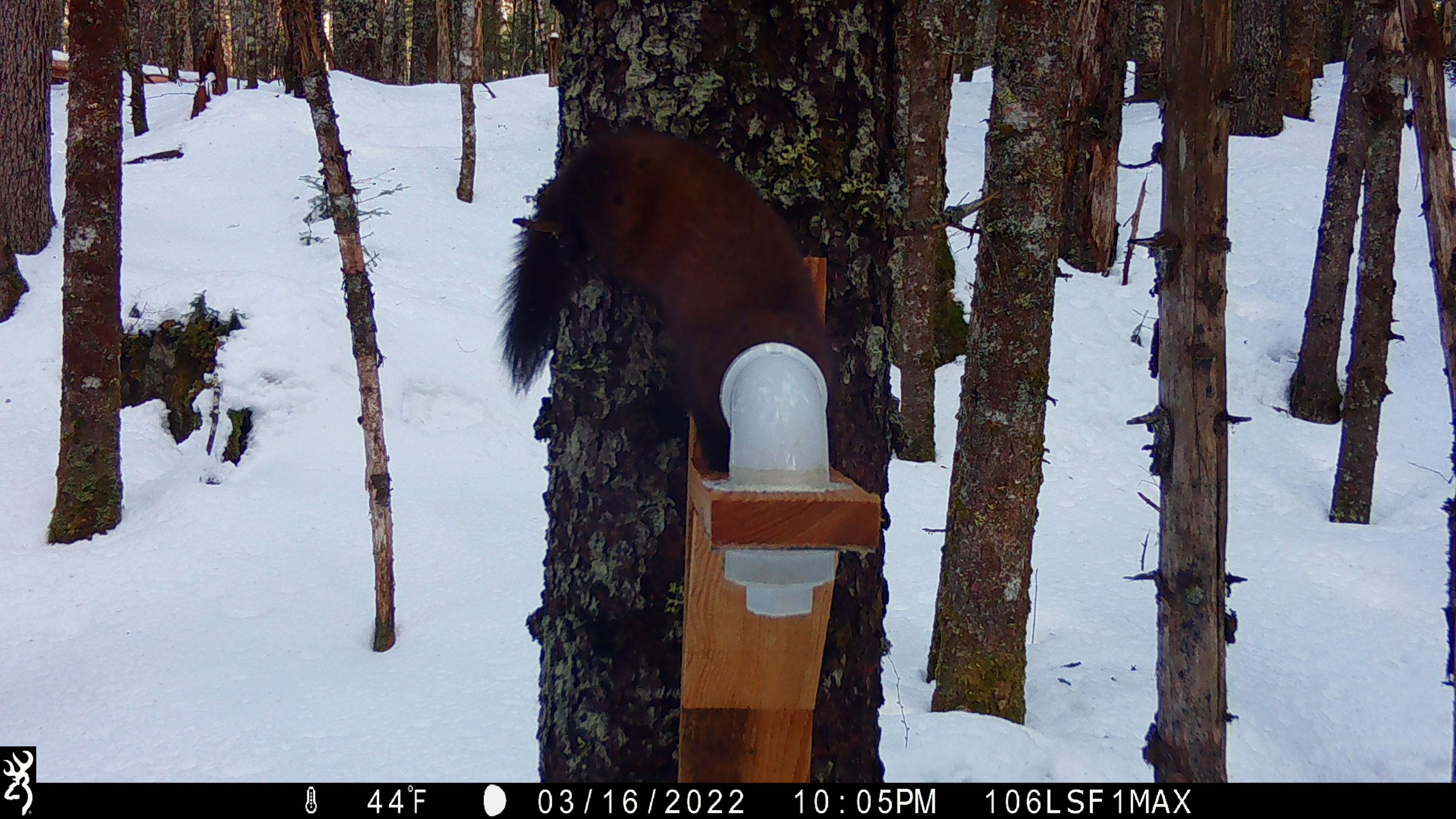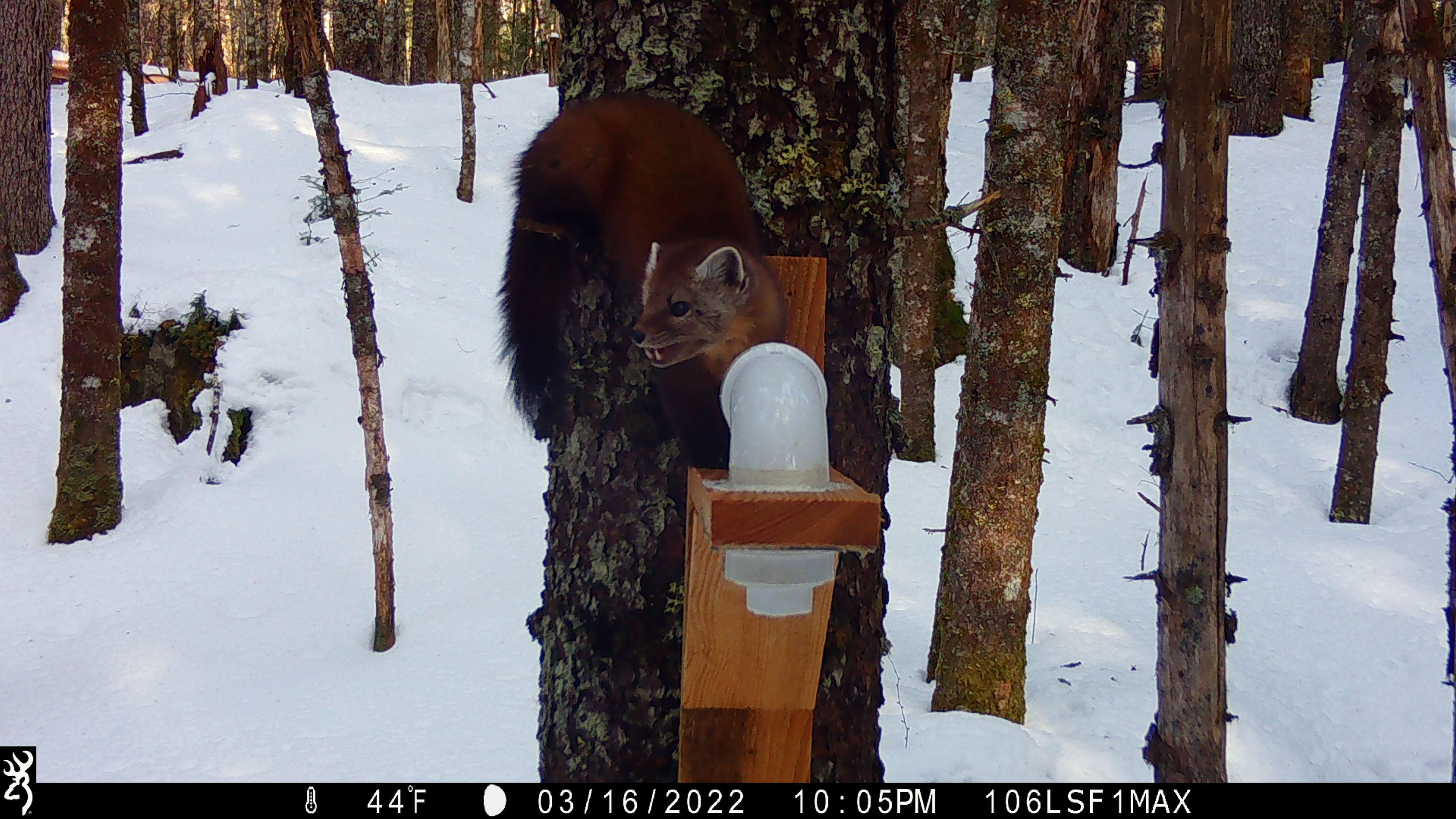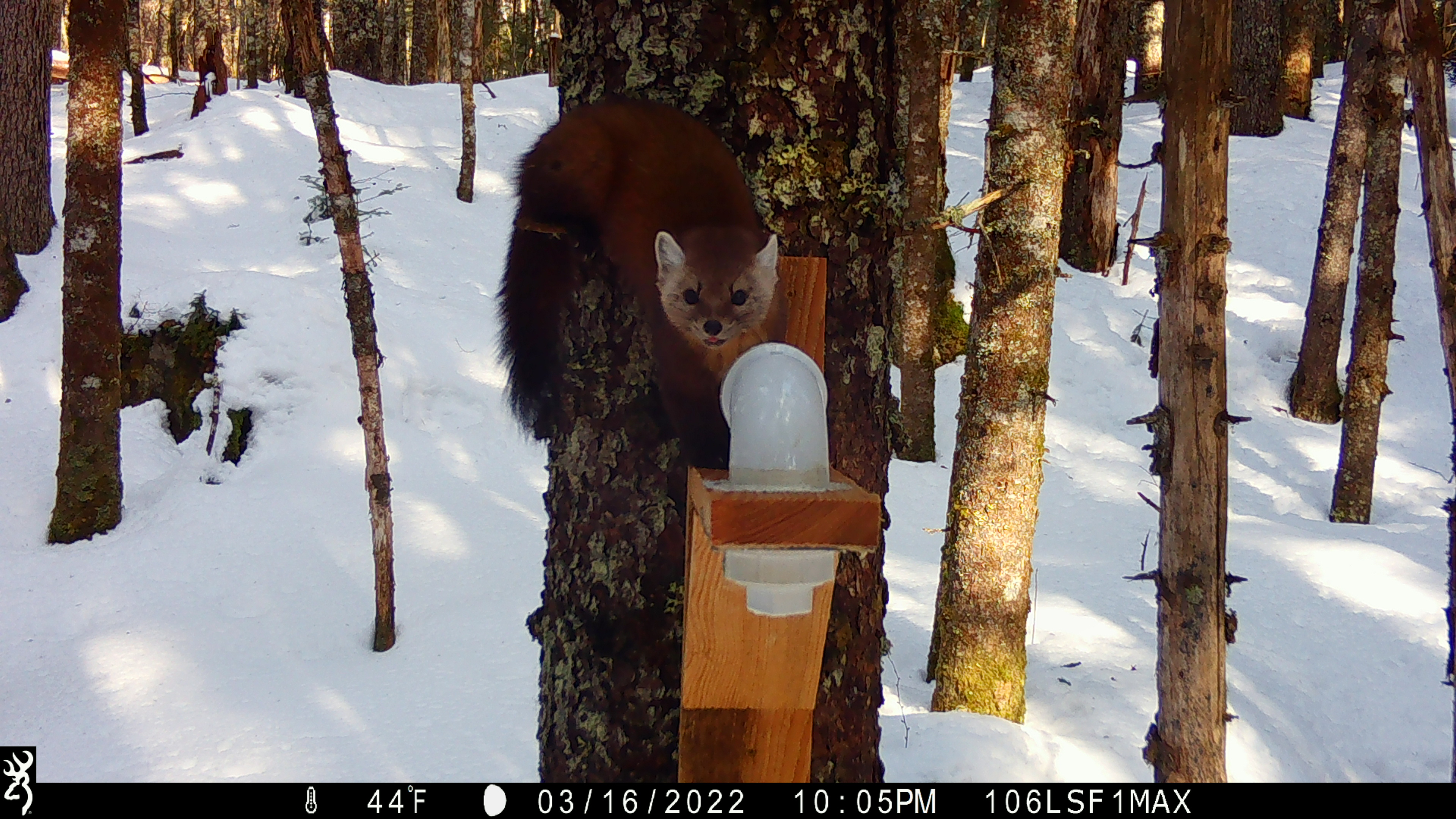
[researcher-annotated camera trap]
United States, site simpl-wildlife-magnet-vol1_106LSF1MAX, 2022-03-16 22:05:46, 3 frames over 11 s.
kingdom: Animalia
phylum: Chordata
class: Mammalia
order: Carnivora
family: Mustelidae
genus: Martes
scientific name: Martes americana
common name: american marten